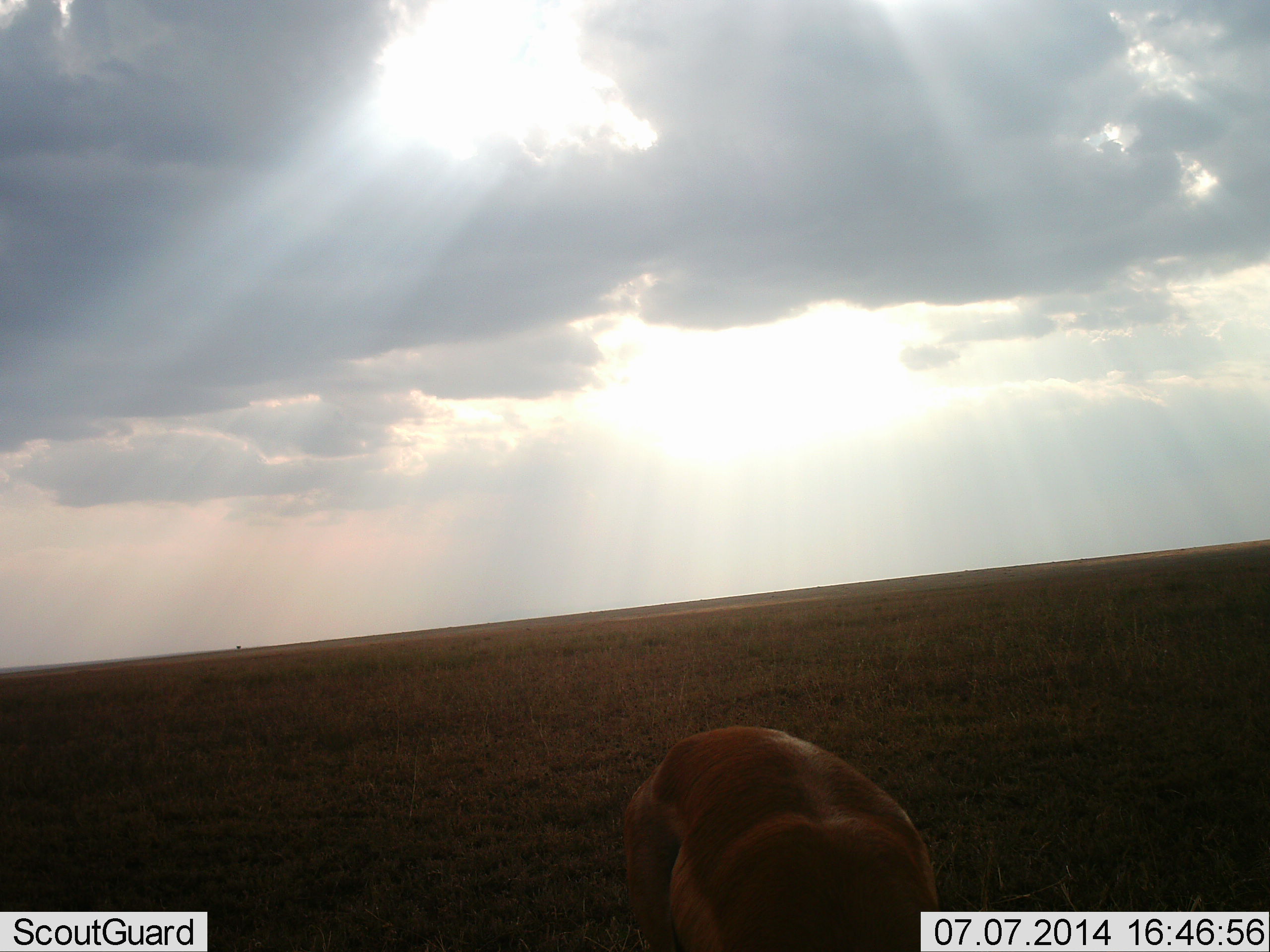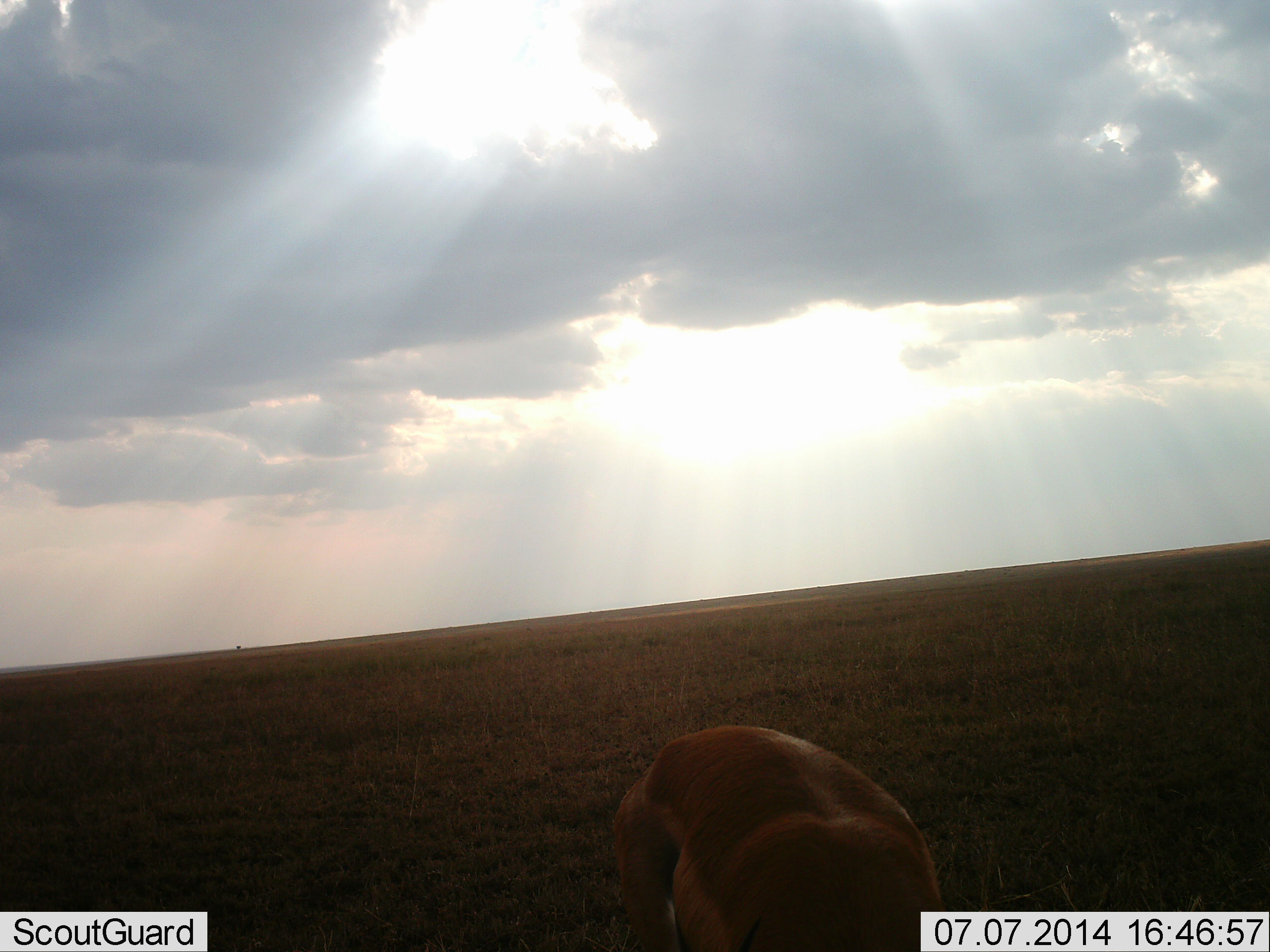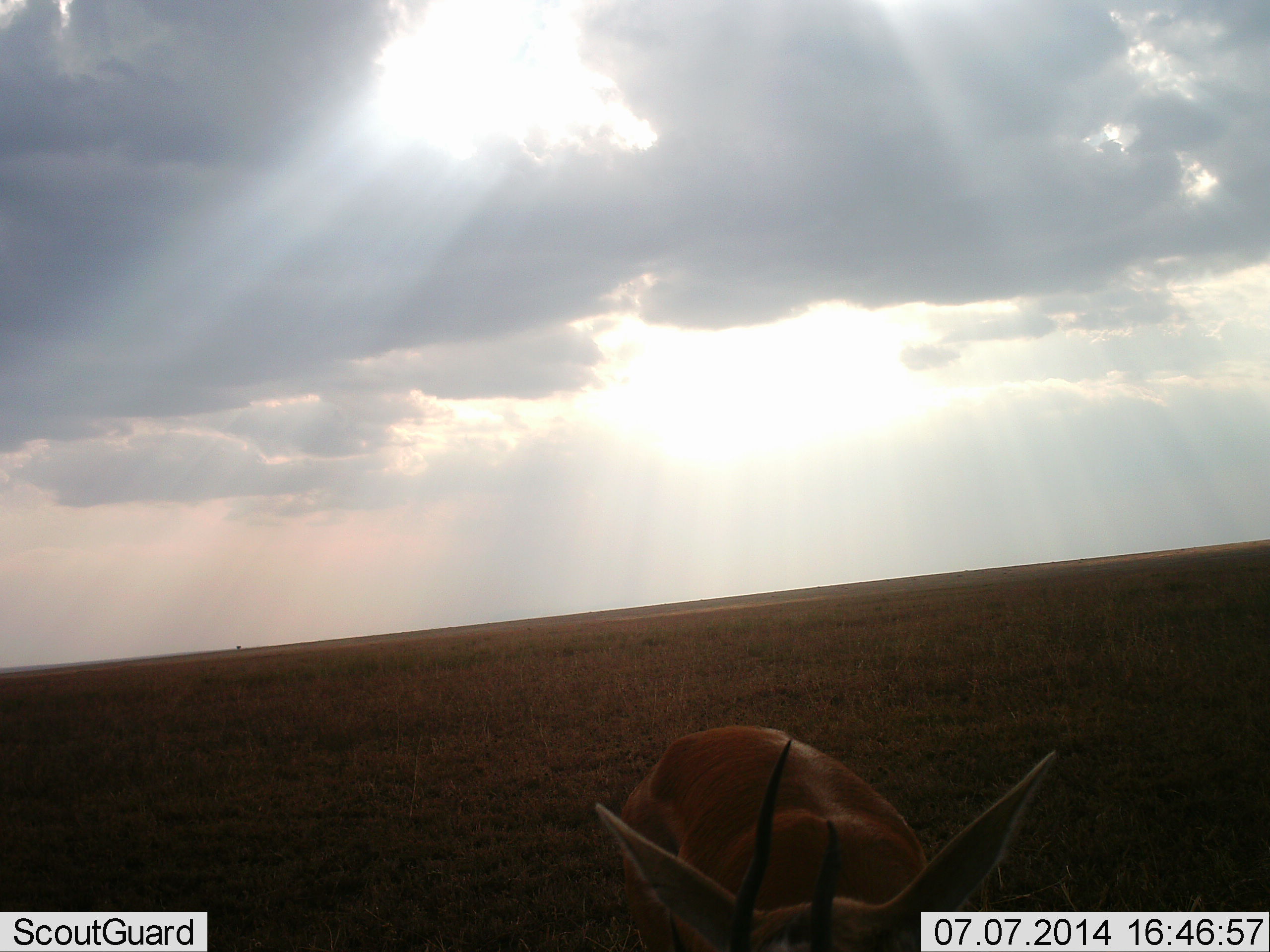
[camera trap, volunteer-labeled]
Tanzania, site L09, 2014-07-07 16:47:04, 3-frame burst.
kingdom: Animalia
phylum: Chordata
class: Mammalia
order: Artiodactyla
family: Bovidae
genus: Nanger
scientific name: Nanger granti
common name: grant's gazelle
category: gazellegrants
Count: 1.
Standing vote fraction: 72%.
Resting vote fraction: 8%.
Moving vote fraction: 0%.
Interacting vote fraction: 0%.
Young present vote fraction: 0%.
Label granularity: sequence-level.